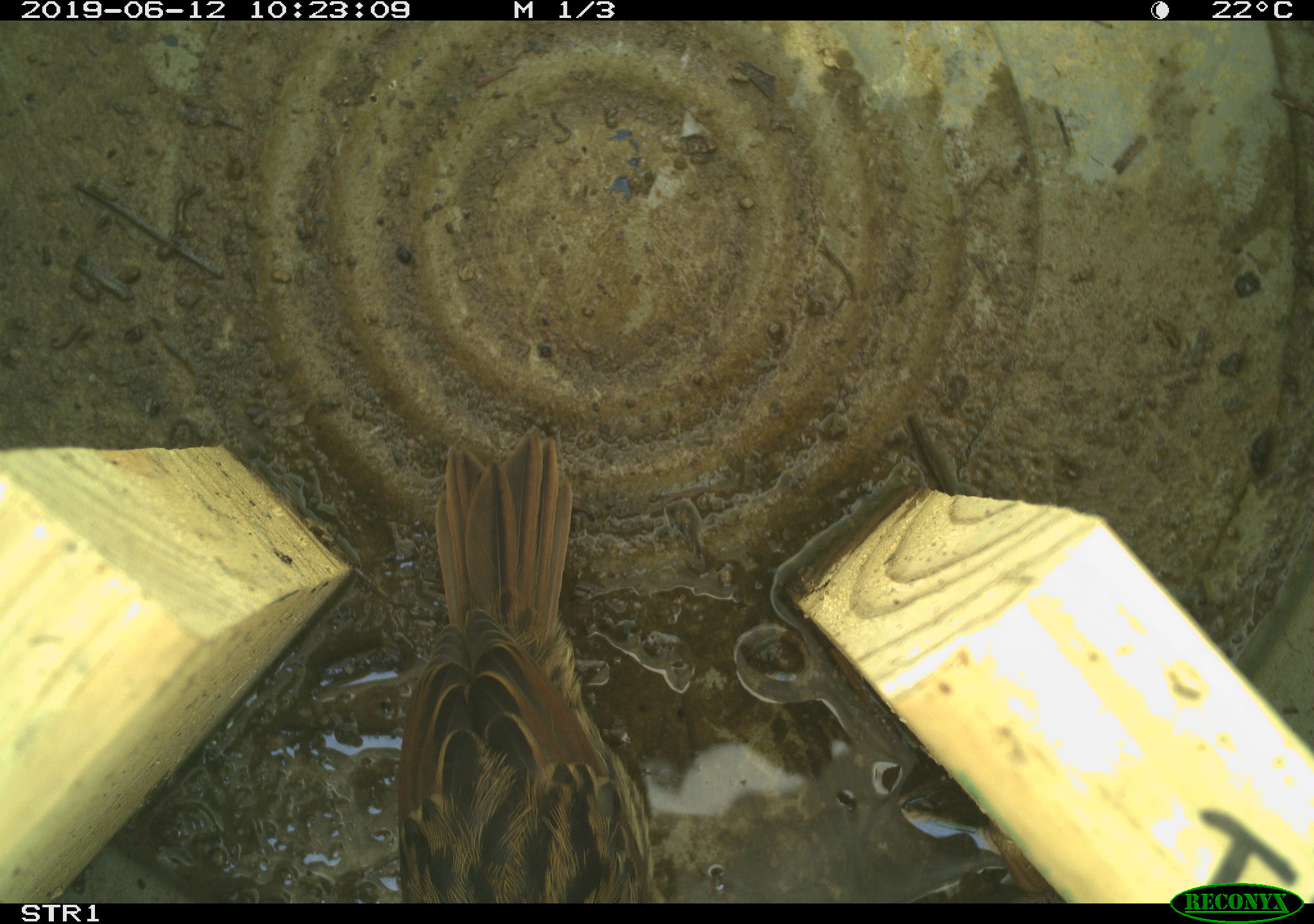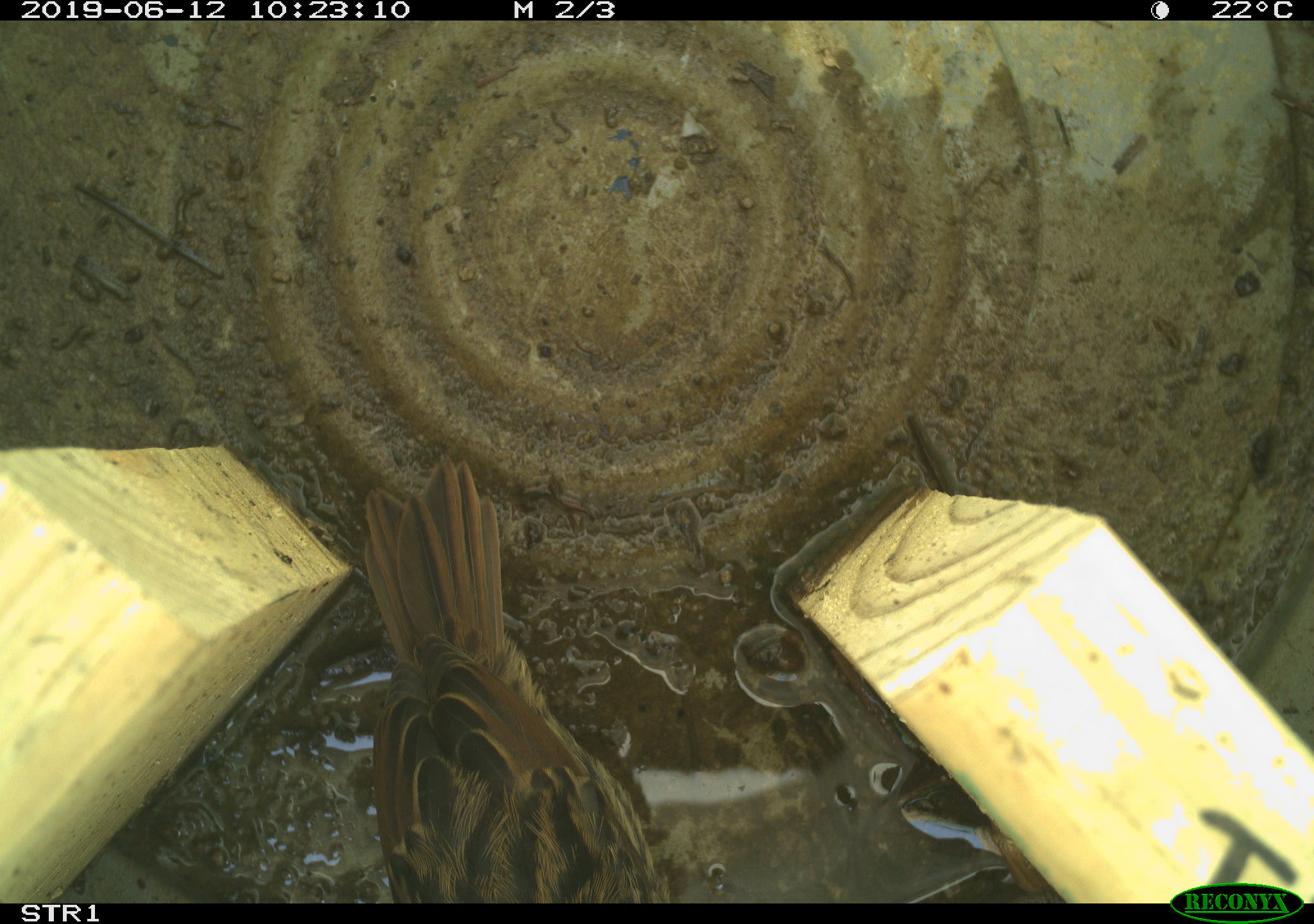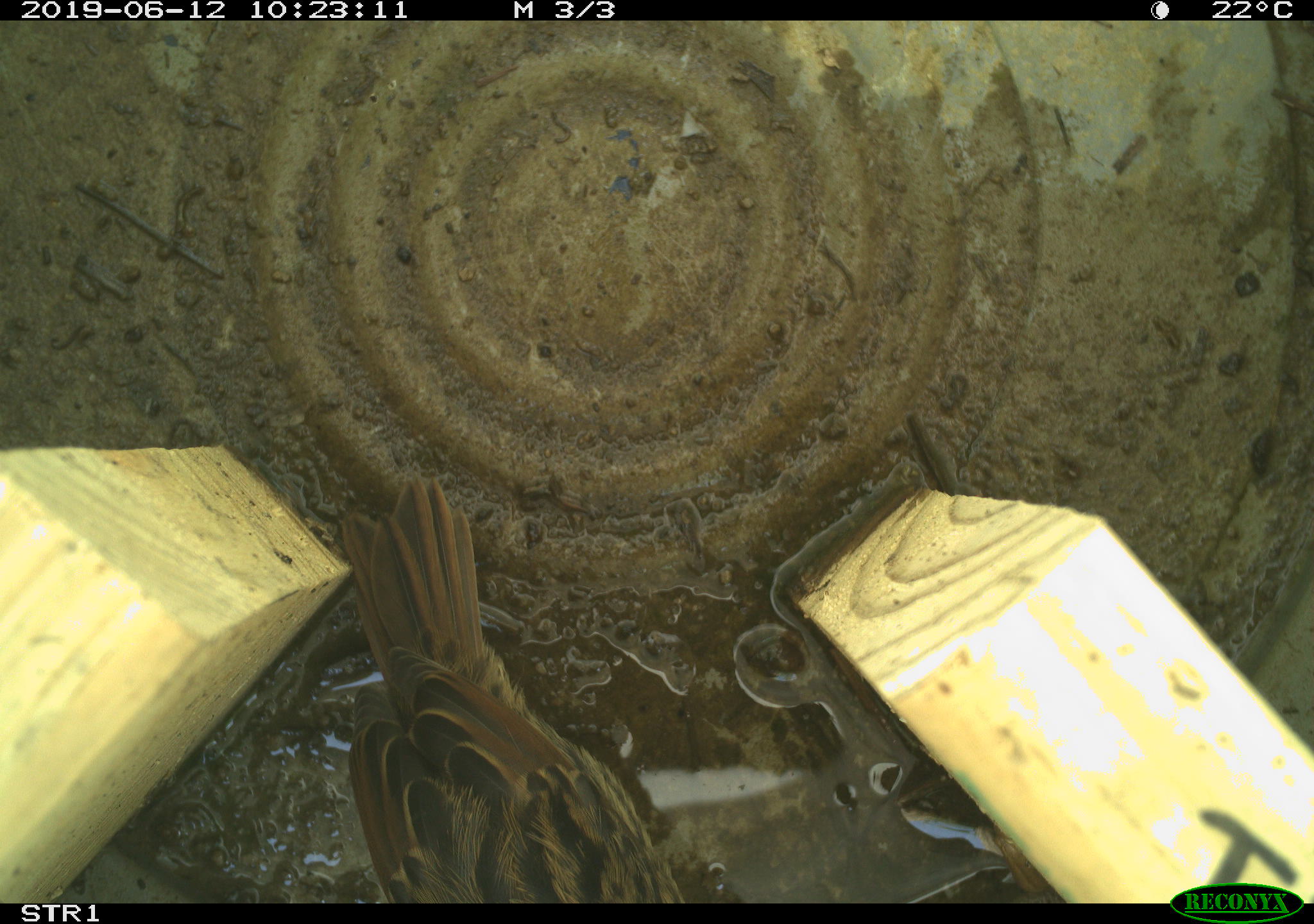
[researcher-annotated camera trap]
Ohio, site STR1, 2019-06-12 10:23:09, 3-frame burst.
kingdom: Animalia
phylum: Chordata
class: Aves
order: Passeriformes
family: Passerellidae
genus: Melospiza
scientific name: Melospiza melodia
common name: song sparrow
Song sparrow (Melospiza melodia).